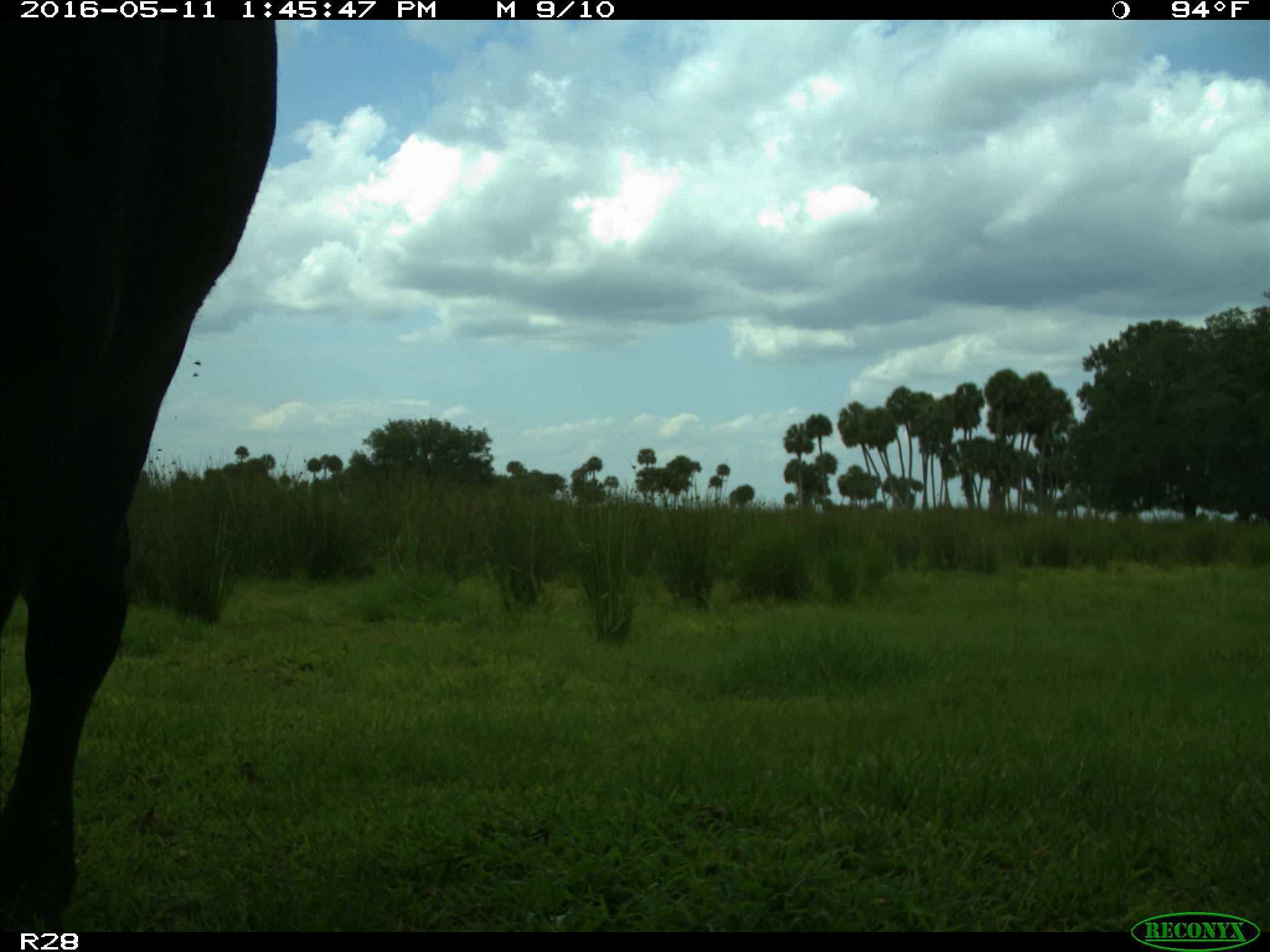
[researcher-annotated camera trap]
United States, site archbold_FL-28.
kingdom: Animalia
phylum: Chordata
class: Mammalia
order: Artiodactyla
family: Bovidae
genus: Bos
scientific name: Bos taurus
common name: domestic cow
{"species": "Bos taurus (domestic cow)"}